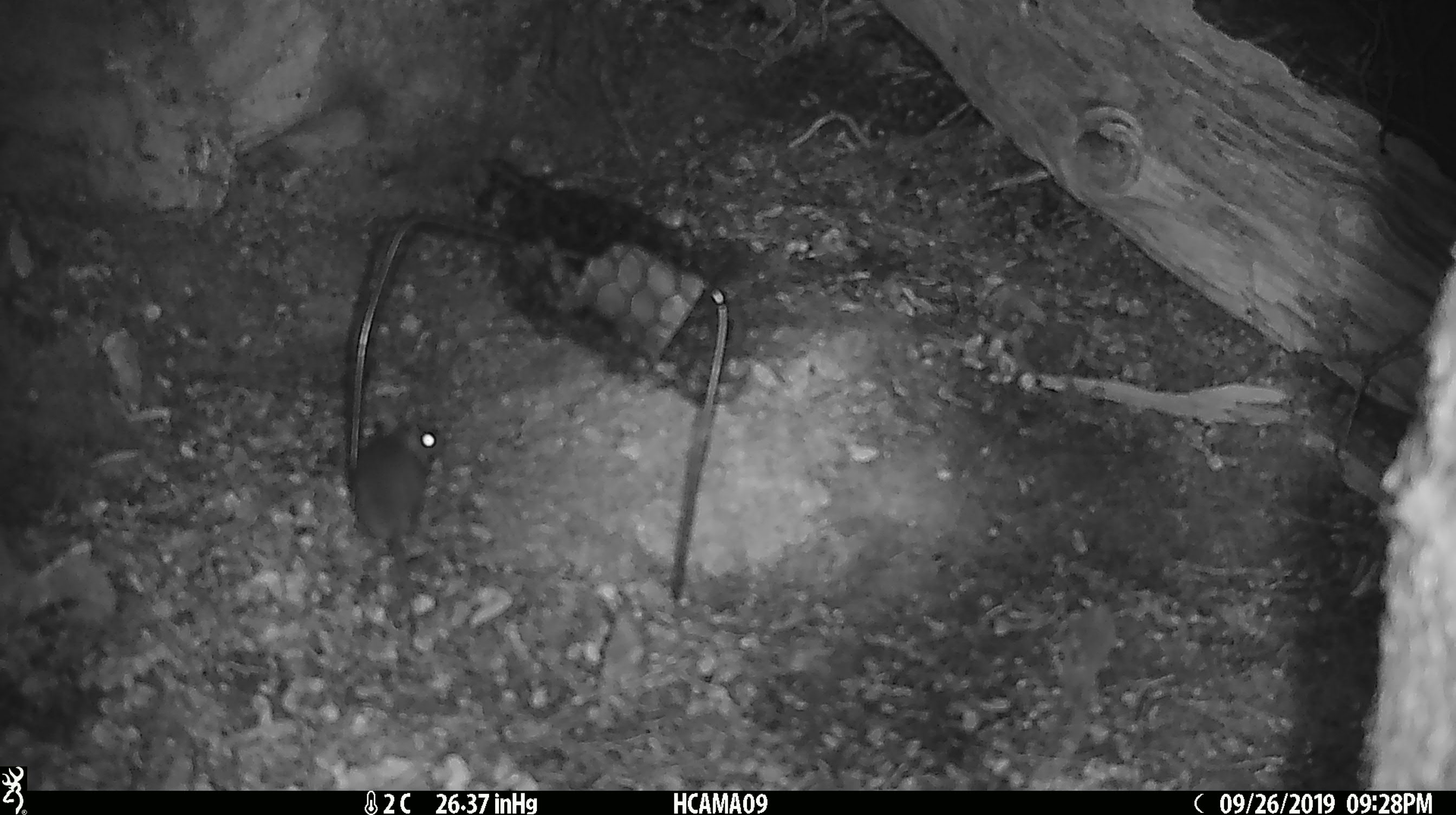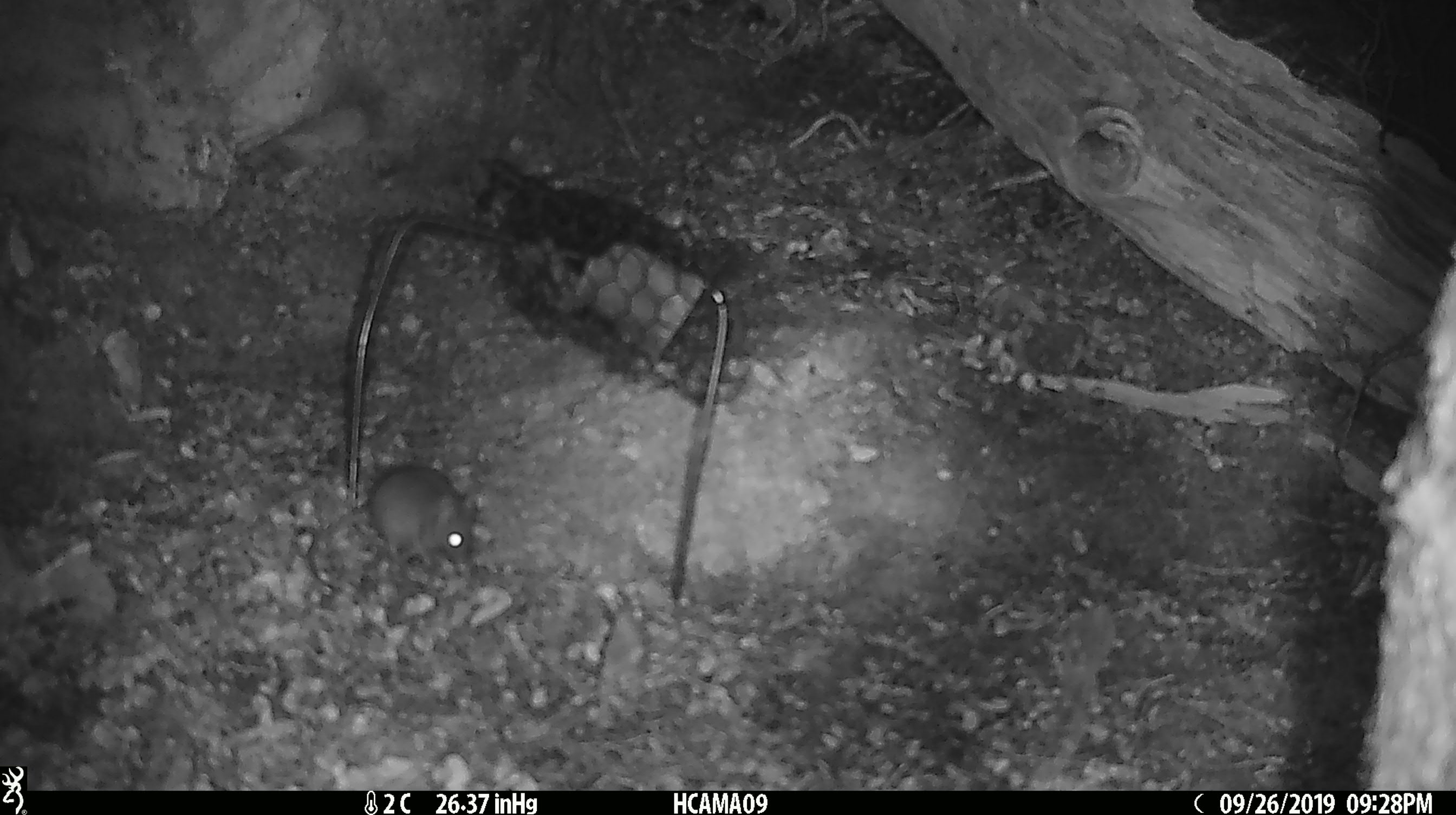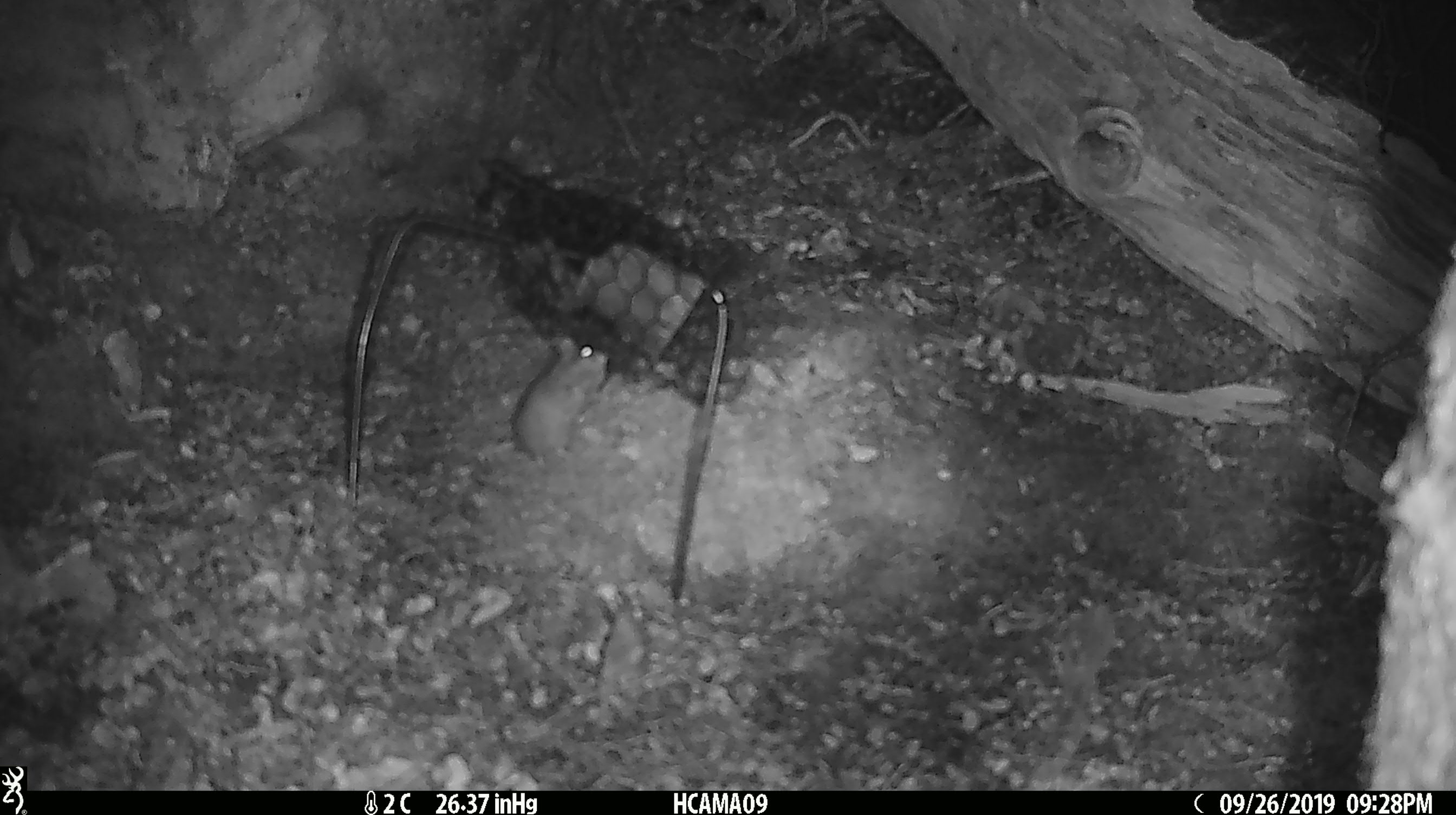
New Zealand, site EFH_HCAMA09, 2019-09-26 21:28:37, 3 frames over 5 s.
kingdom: Animalia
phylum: Chordata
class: Mammalia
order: Rodentia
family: Muridae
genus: Mus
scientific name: Mus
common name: mouse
Mouse (Mus).